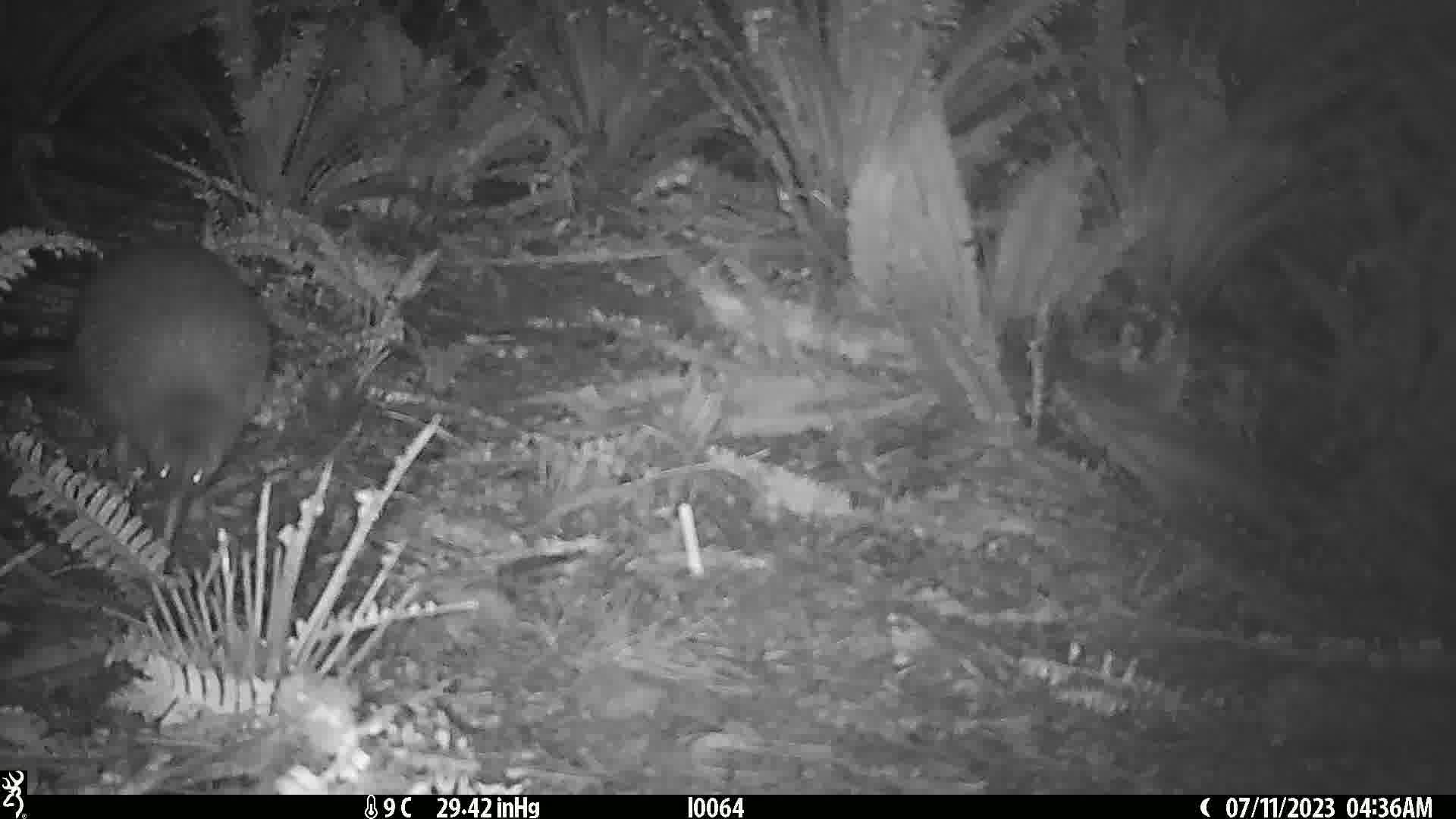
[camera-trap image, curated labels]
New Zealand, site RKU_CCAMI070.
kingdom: Animalia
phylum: Chordata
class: Aves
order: Apterygiformes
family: Apterygidae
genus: Apteryx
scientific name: Apteryx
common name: kiwi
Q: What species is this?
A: Kiwi (Apteryx).